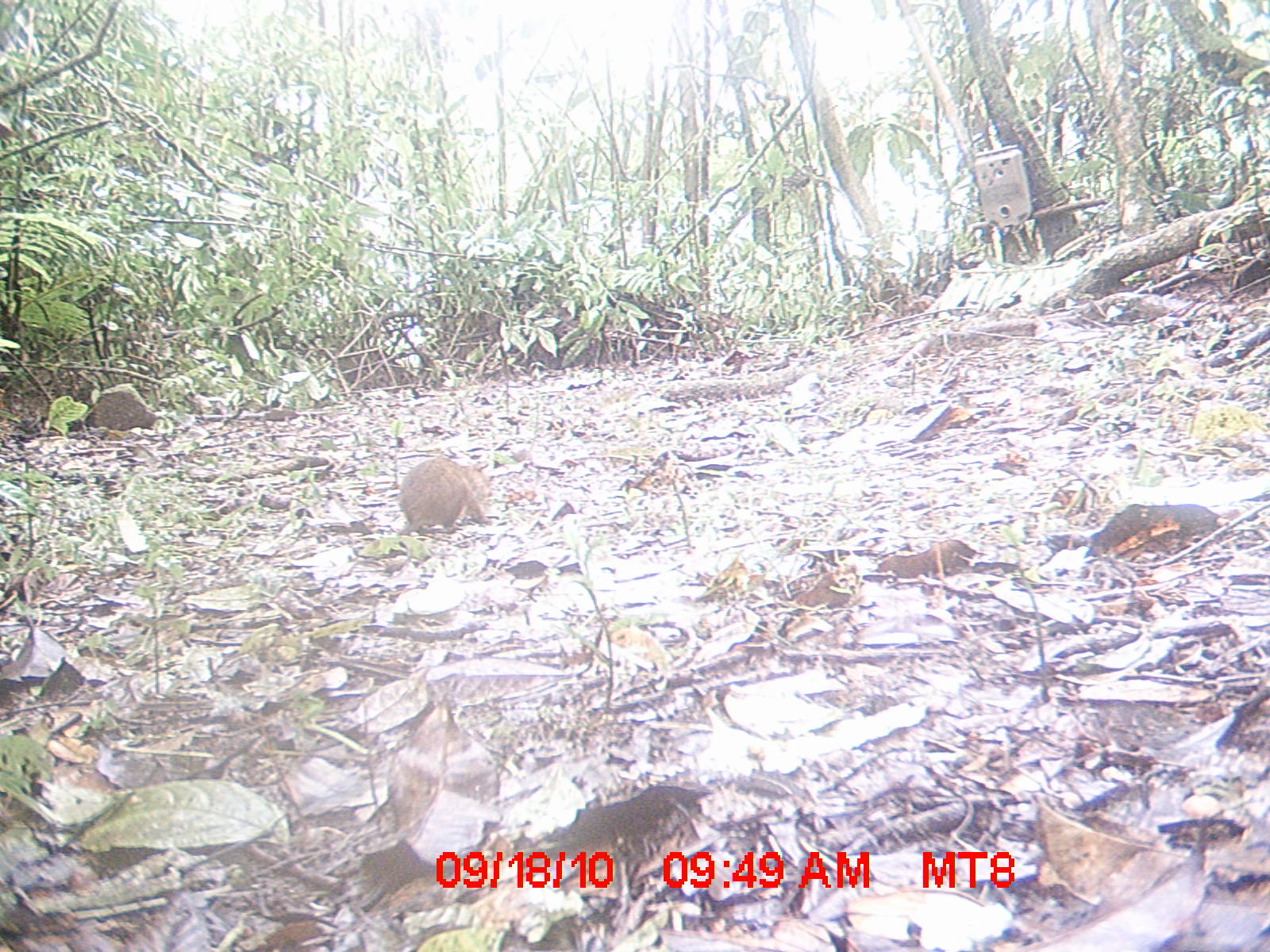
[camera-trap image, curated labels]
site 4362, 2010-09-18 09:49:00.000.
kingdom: Animalia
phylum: Chordata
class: Mammalia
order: Rodentia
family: Muridae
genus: Rattus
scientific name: Rattus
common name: rodent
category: unknown rat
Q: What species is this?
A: Unknown rat (rodent) (Rattus).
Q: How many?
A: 1.